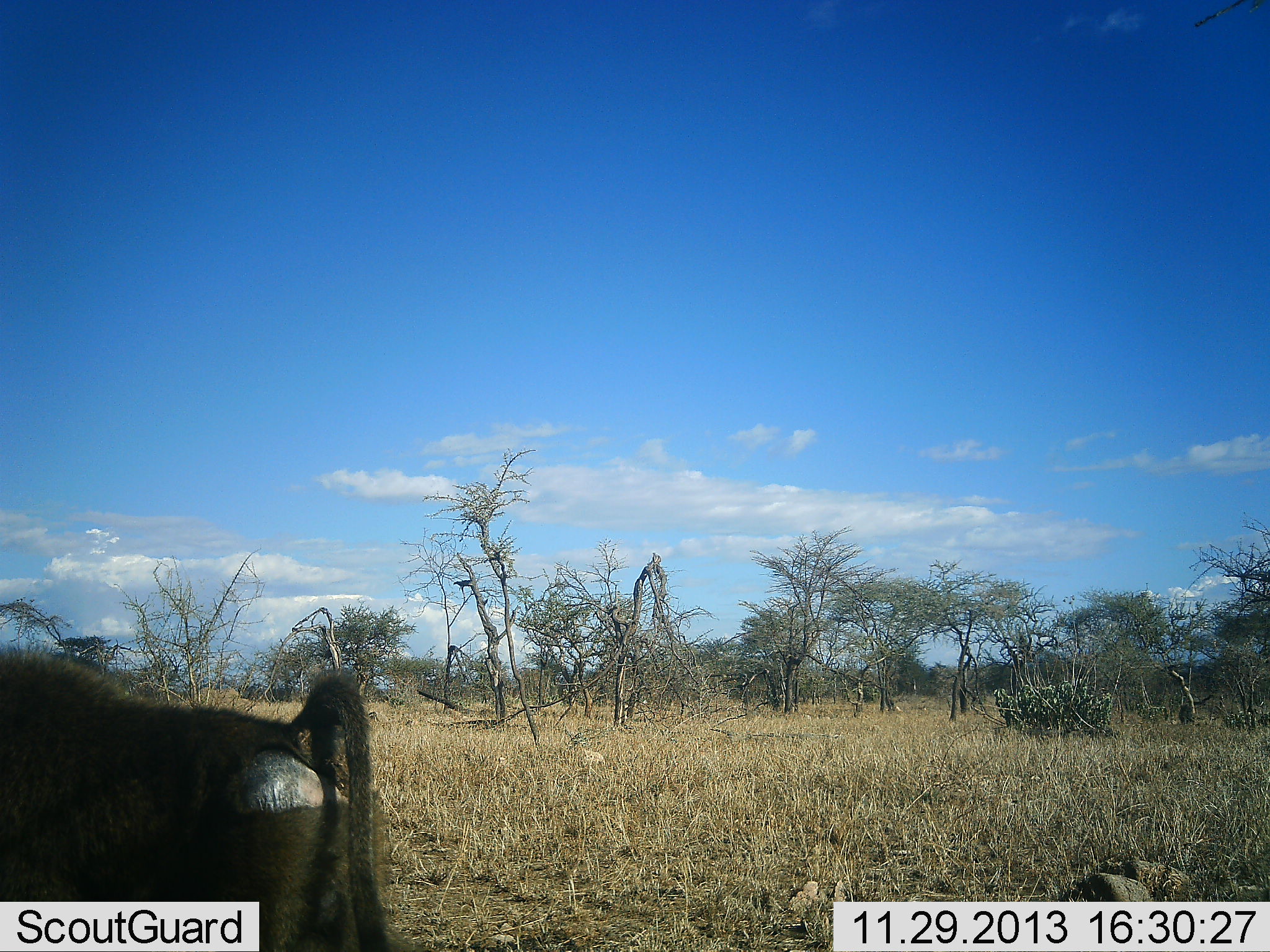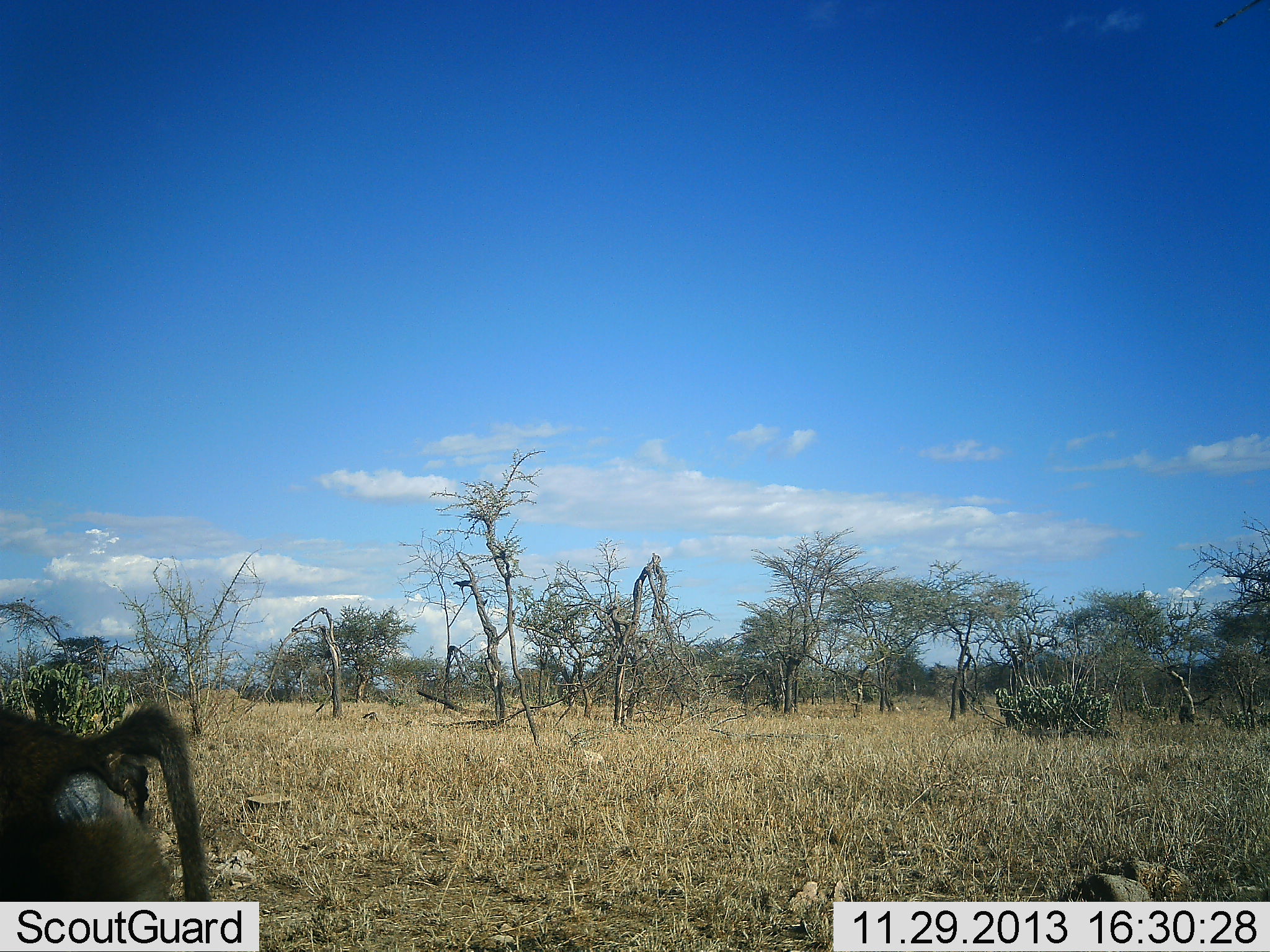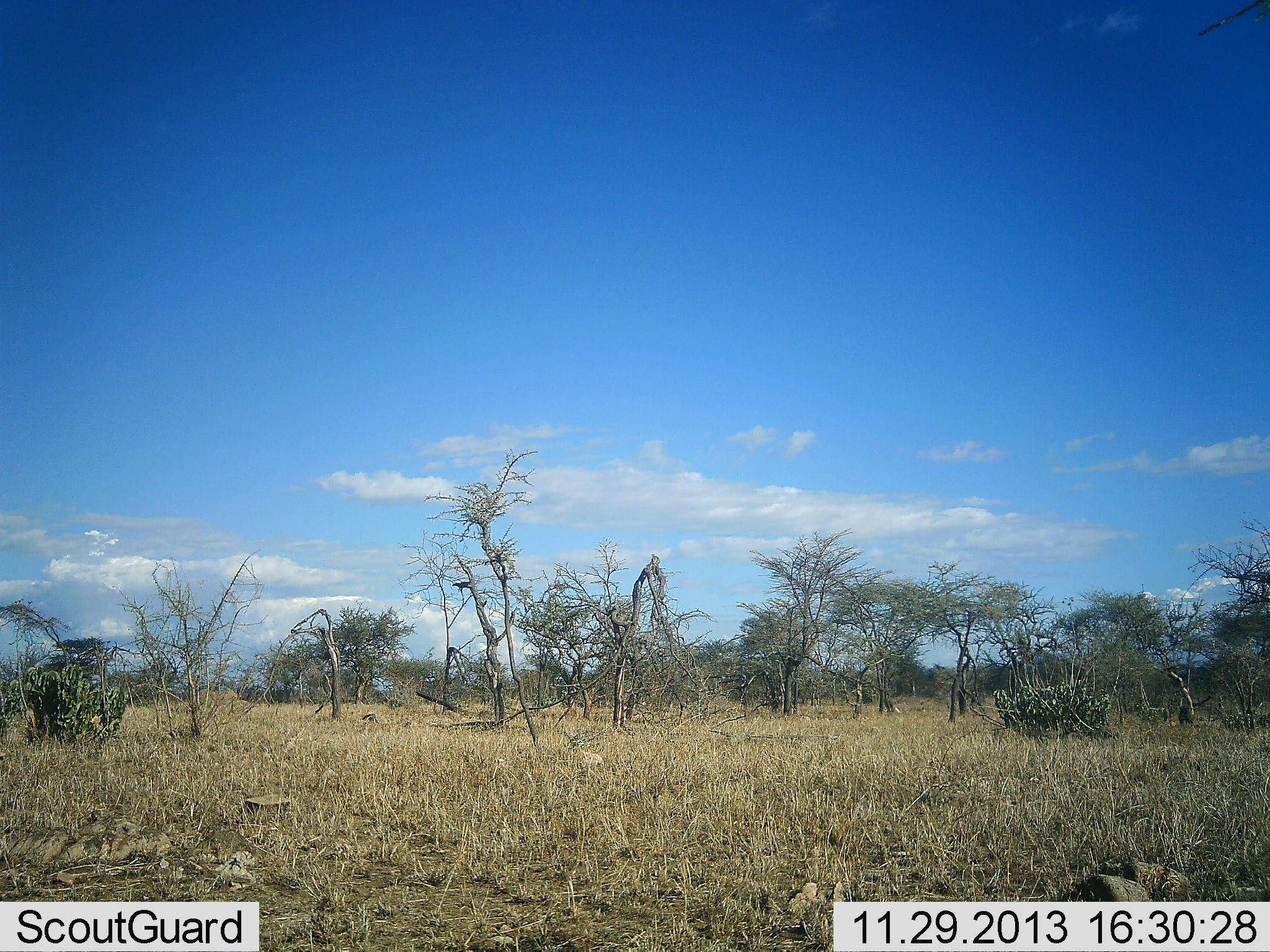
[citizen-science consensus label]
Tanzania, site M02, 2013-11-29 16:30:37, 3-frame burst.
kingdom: Animalia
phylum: Chordata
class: Mammalia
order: Primates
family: Cercopithecidae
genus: Papio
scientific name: Papio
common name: baboon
Baboon (Papio), count 1. Behavior (volunteer vote fractions): standing 10%, resting 0%, moving 90%, interacting 0%. Young present (vote fraction): 0%. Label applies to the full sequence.